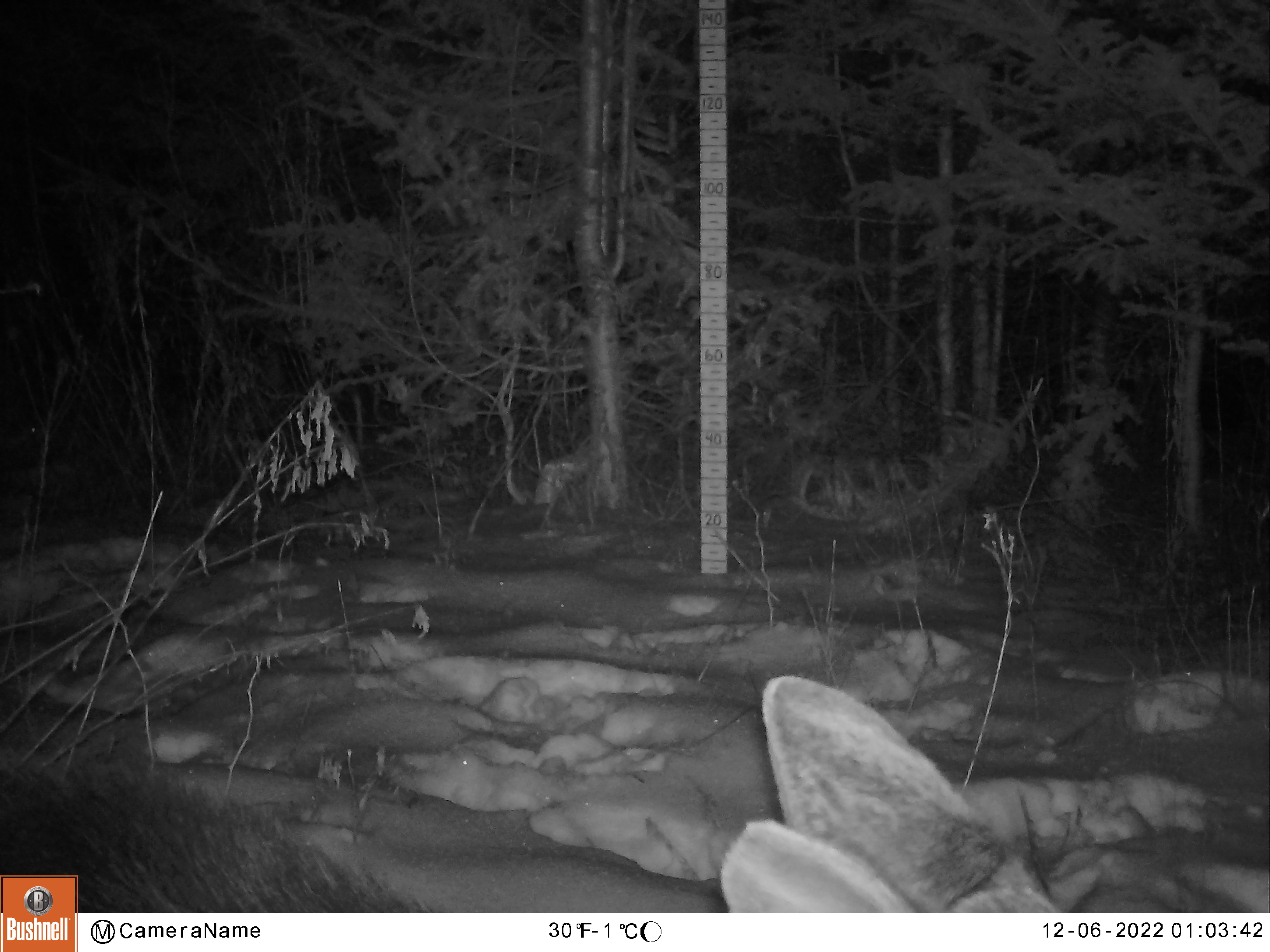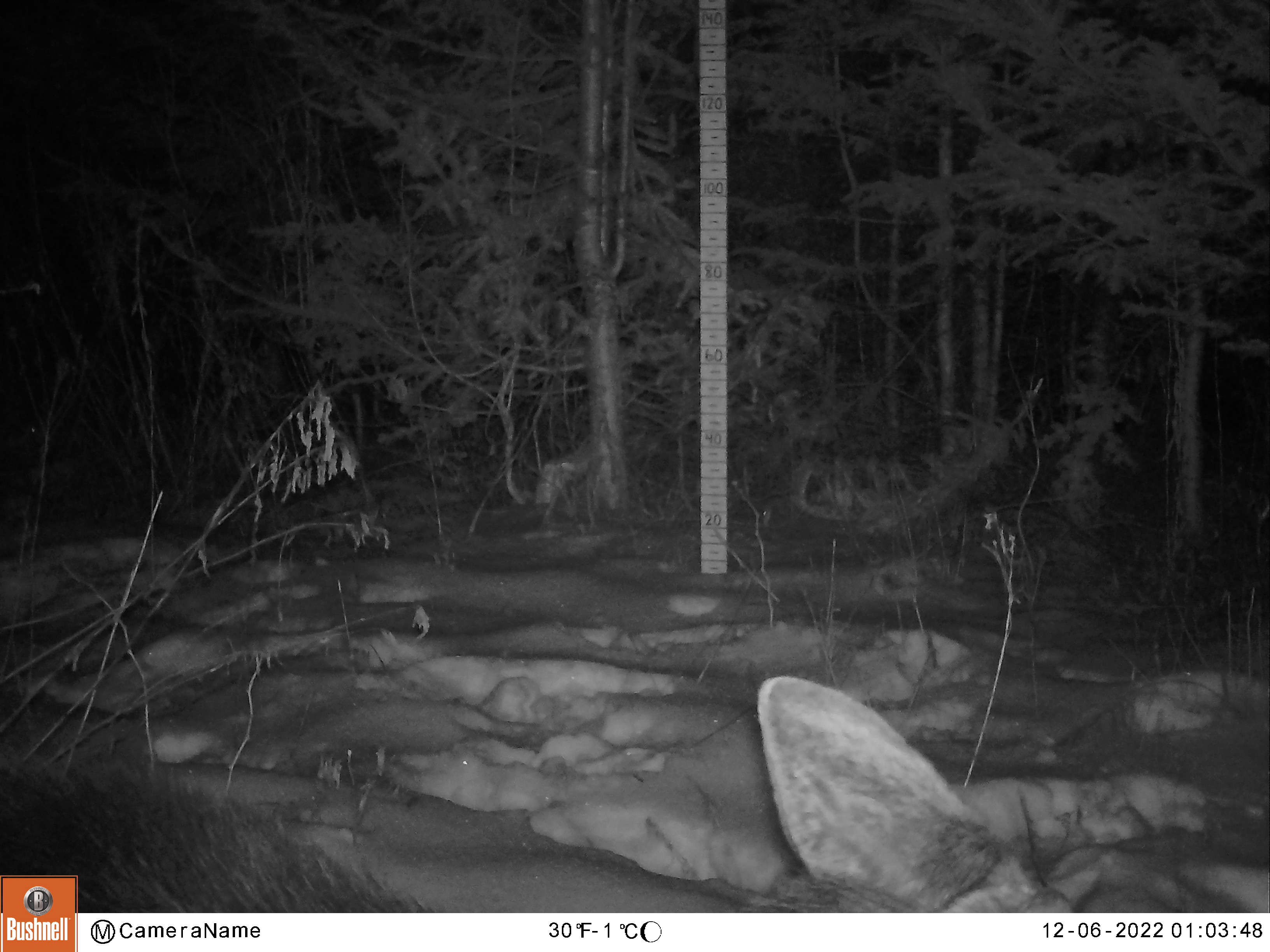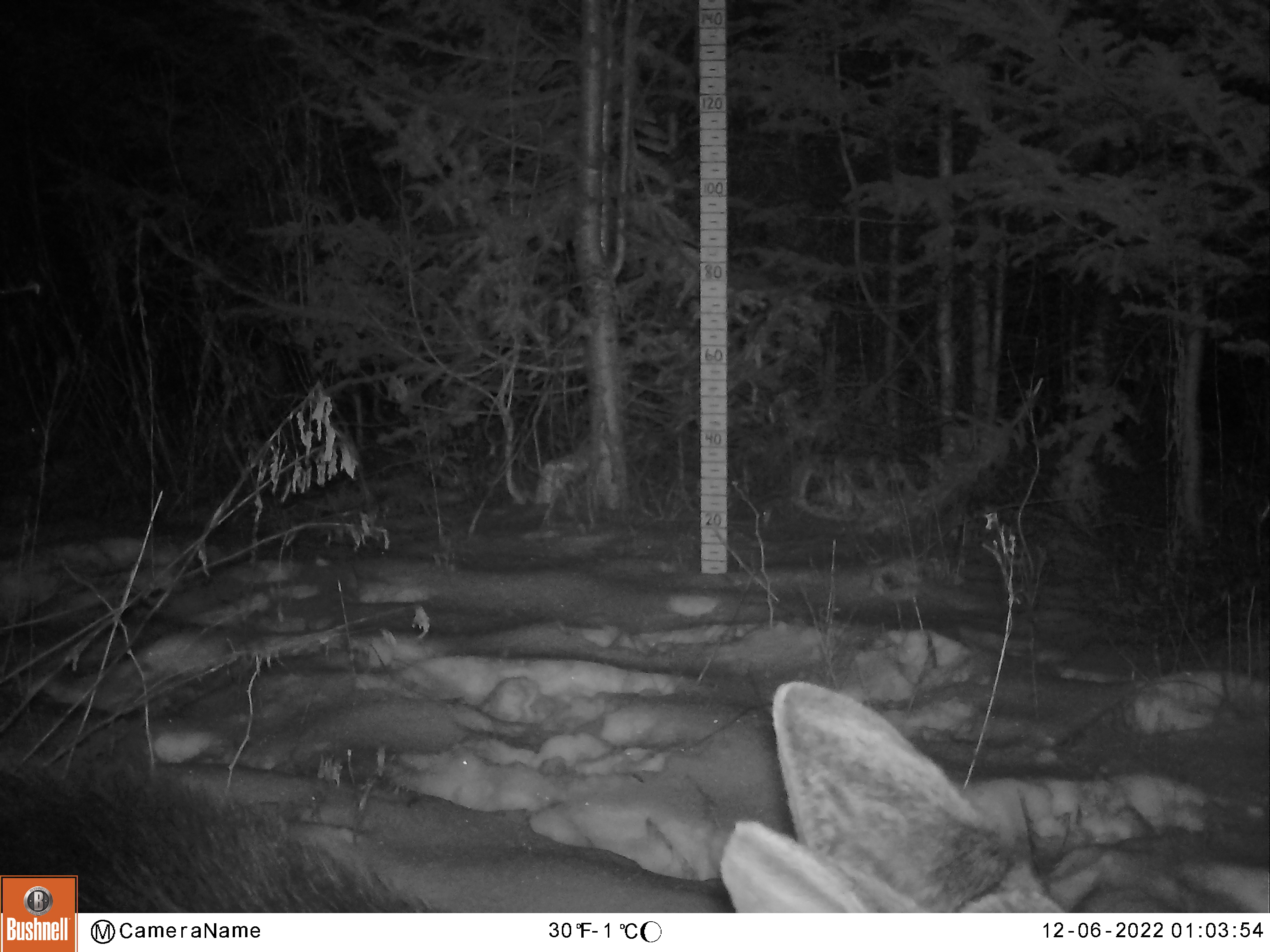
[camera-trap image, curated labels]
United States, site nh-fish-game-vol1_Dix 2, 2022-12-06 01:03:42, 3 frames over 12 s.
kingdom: Animalia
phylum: Chordata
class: Mammalia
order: Artiodactyla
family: Cervidae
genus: Alces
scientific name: Alces alces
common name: moose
Moose (Alces alces).